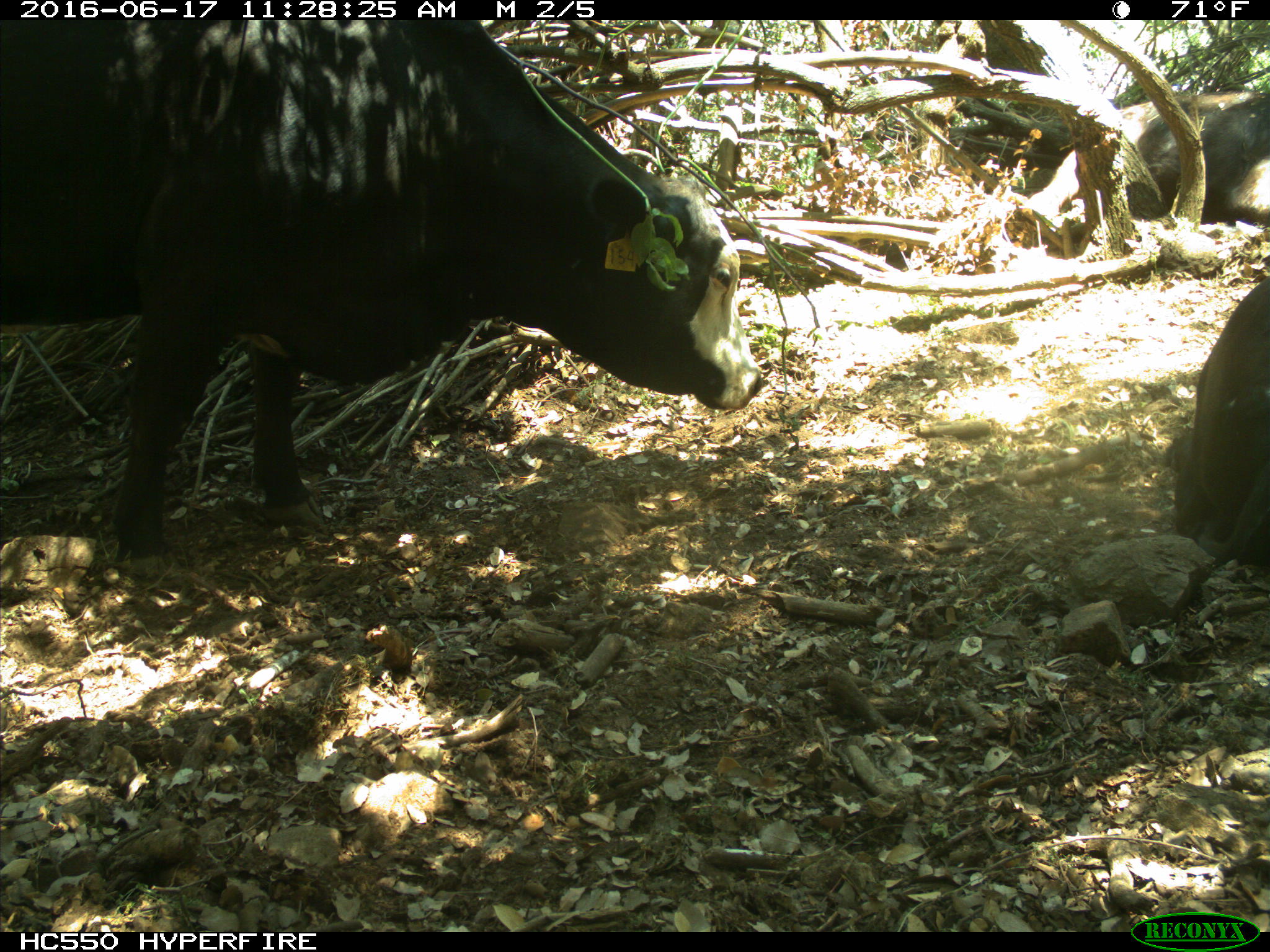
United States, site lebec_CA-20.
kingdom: Animalia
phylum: Chordata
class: Mammalia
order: Artiodactyla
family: Bovidae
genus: Bos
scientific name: Bos taurus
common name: domestic cow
Bos taurus (domestic cow).